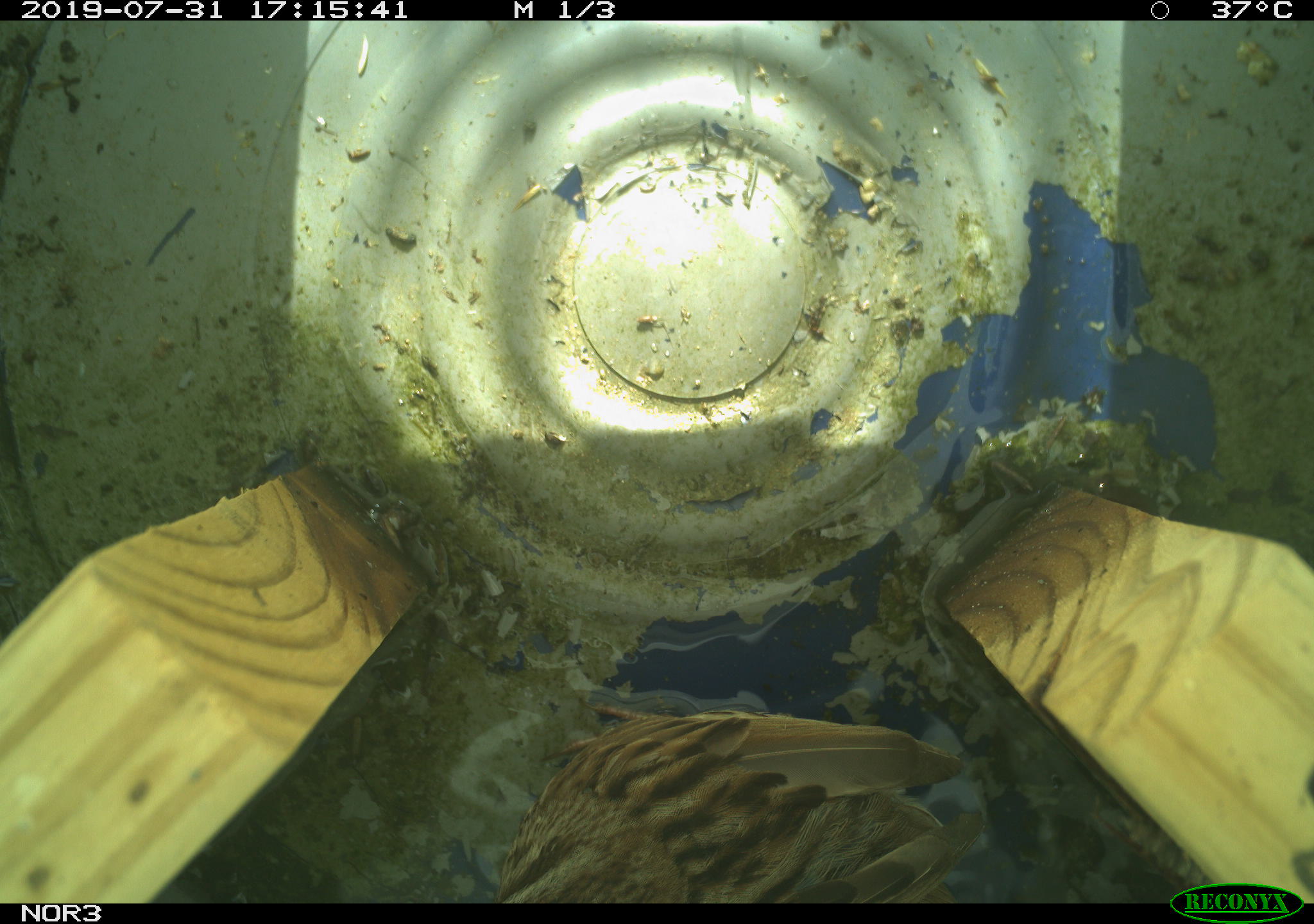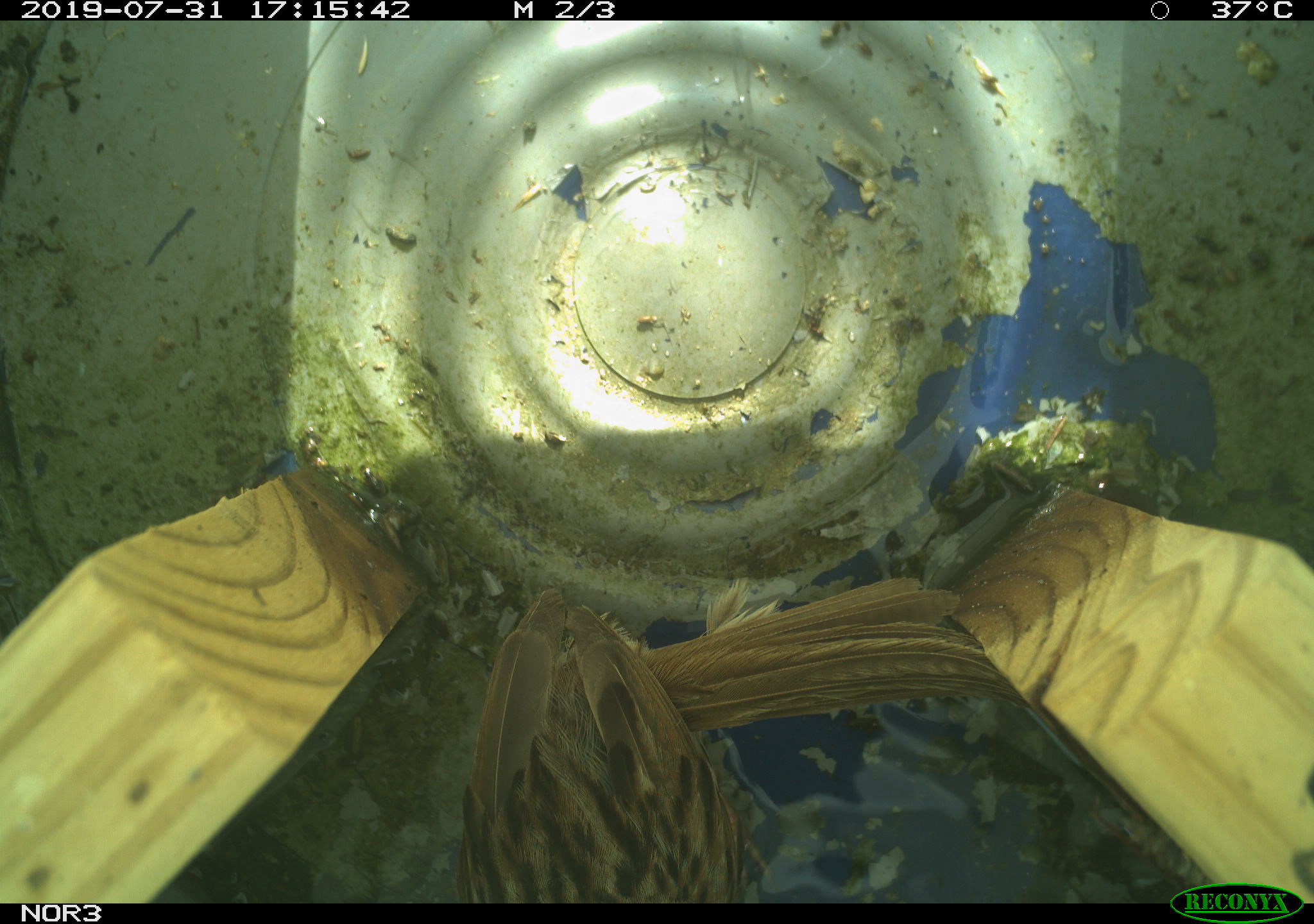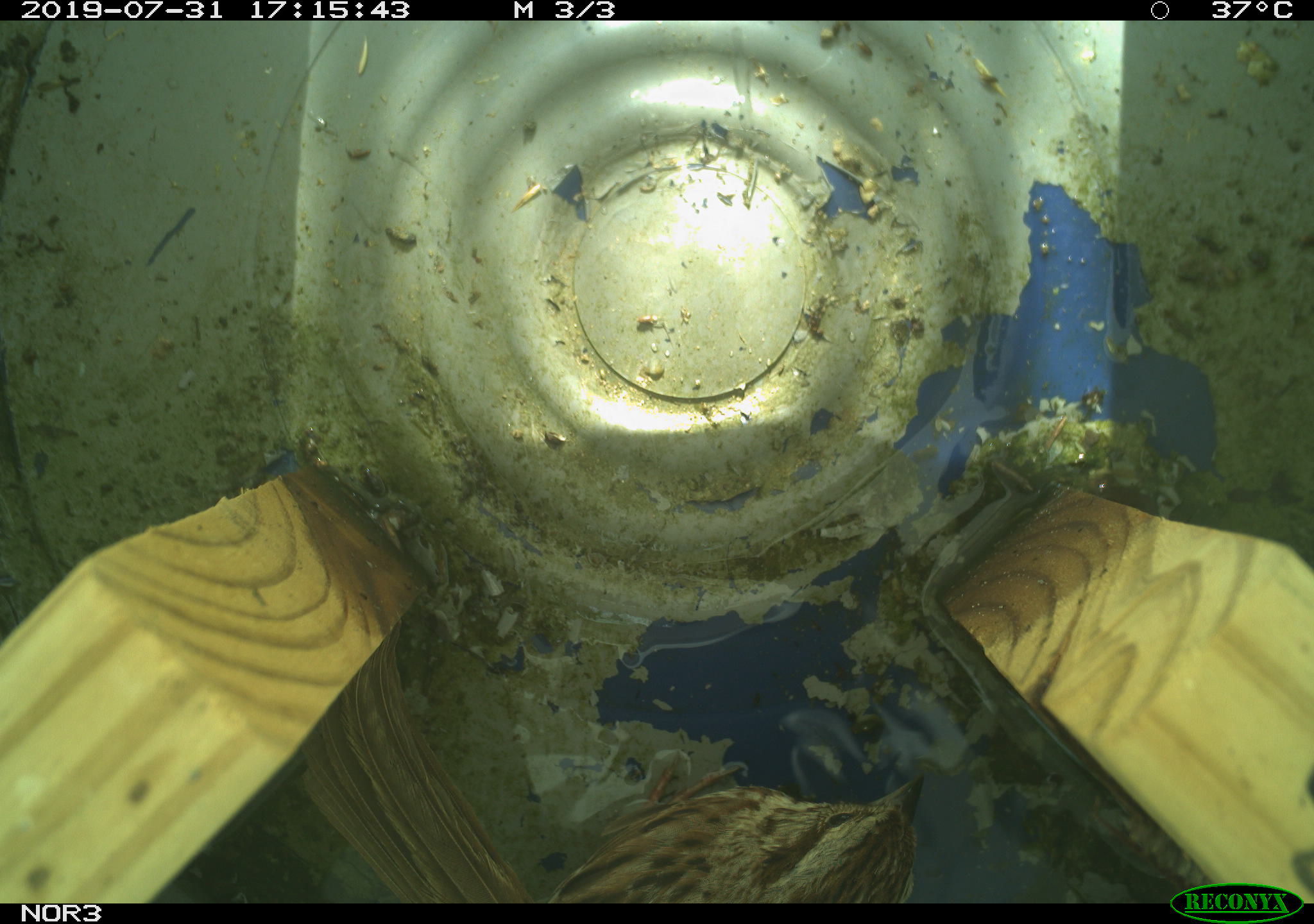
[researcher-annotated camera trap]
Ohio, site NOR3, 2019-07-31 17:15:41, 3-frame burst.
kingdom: Animalia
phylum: Chordata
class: Aves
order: Passeriformes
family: Passerellidae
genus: Melospiza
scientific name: Melospiza melodia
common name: song sparrow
Song sparrow (Melospiza melodia).